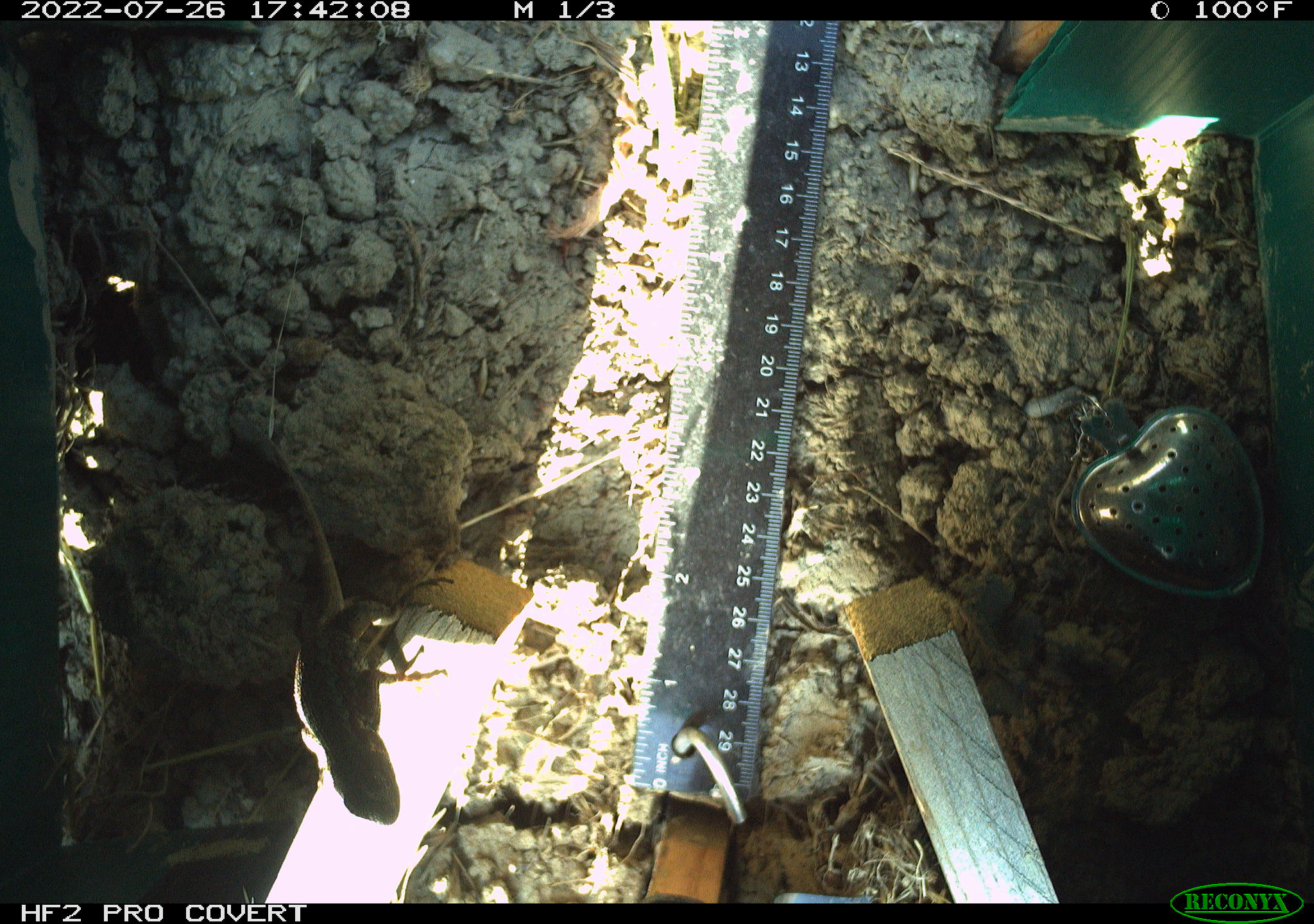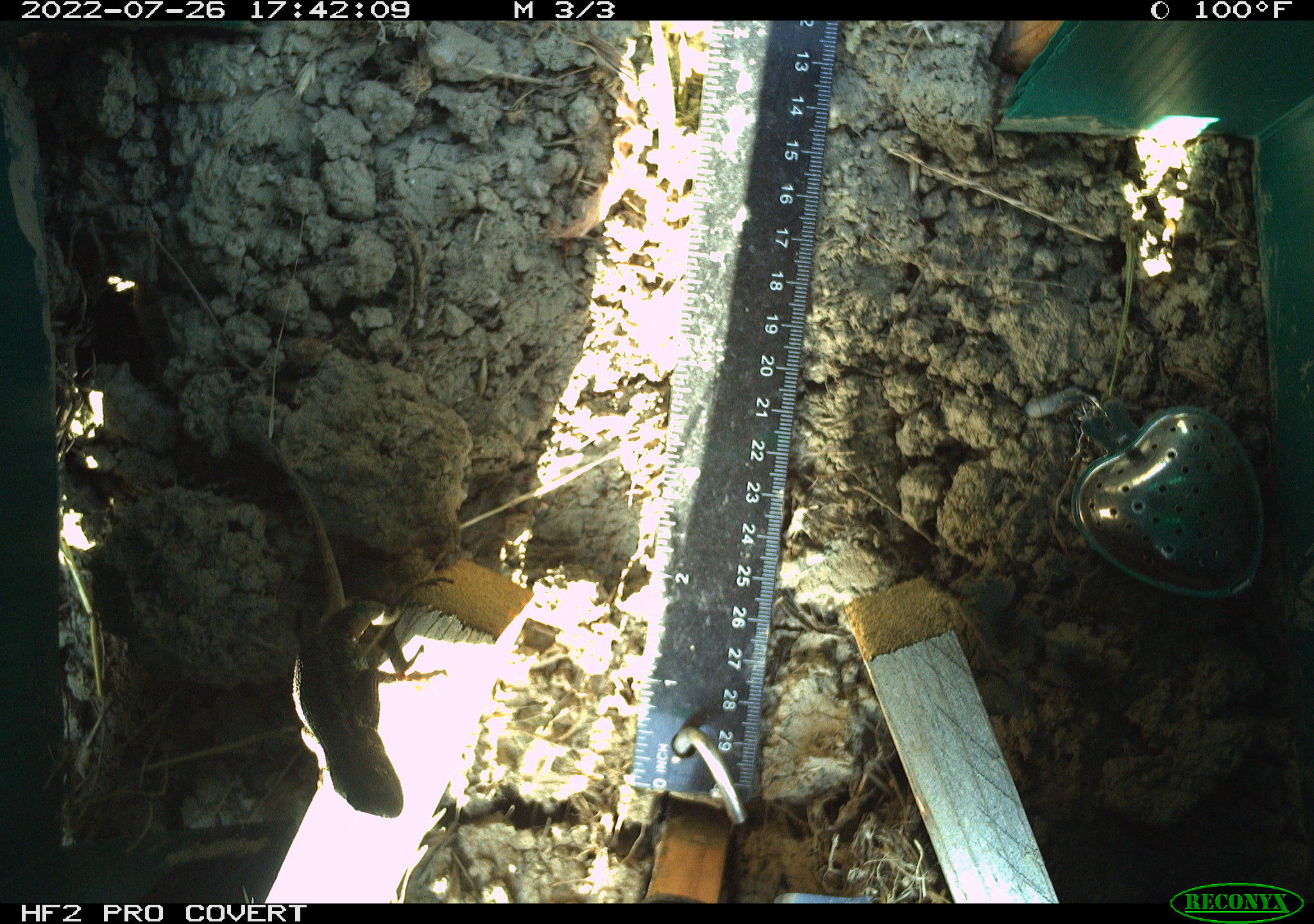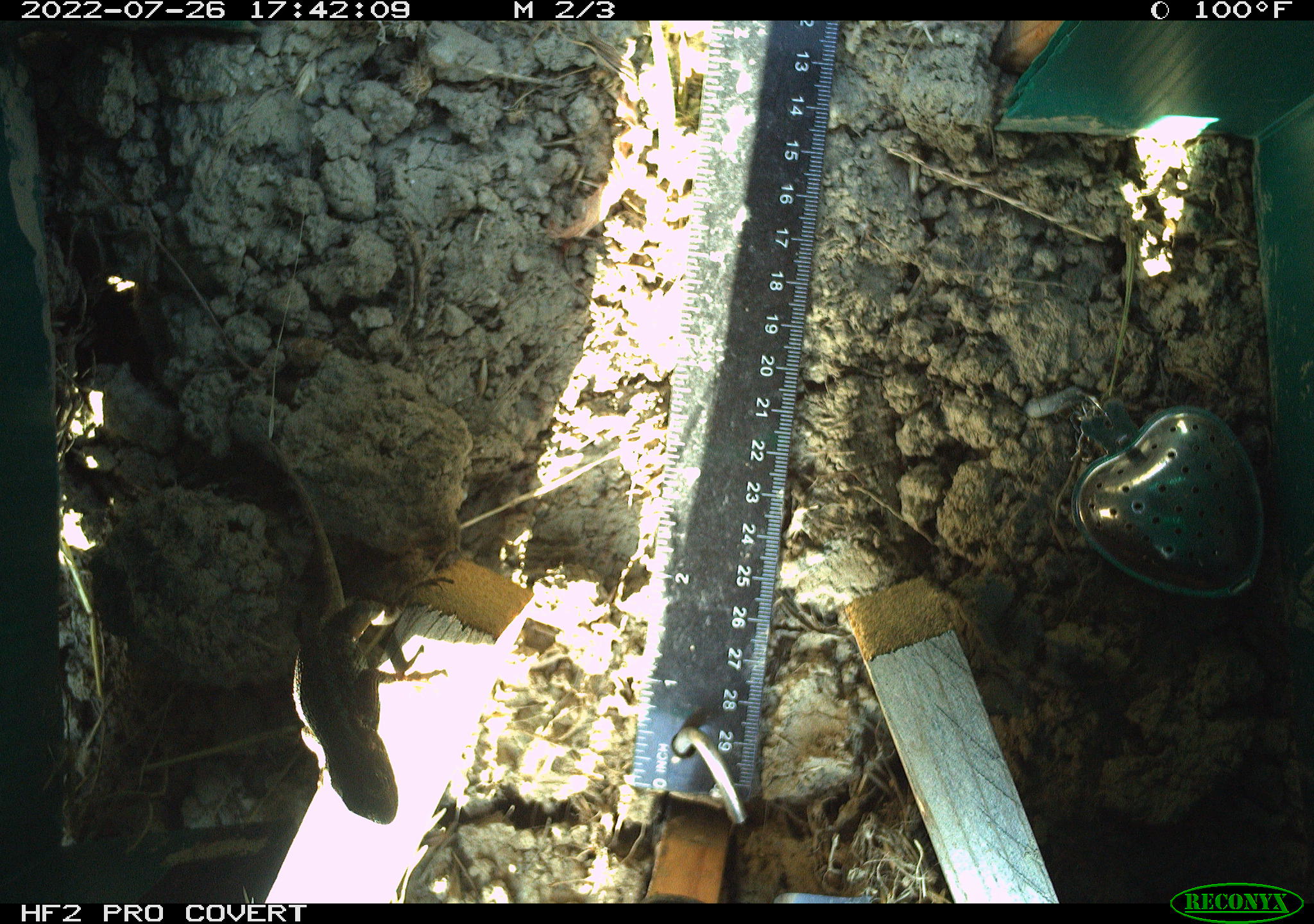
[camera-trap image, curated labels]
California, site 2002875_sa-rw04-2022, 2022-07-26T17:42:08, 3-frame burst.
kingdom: Animalia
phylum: Chordata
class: Reptilia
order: Squamata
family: Phrynosomatidae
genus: Sceloporus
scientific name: Sceloporus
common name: spiny lizards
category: sceloporus species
Sceloporus species (spiny lizards) (Sceloporus).